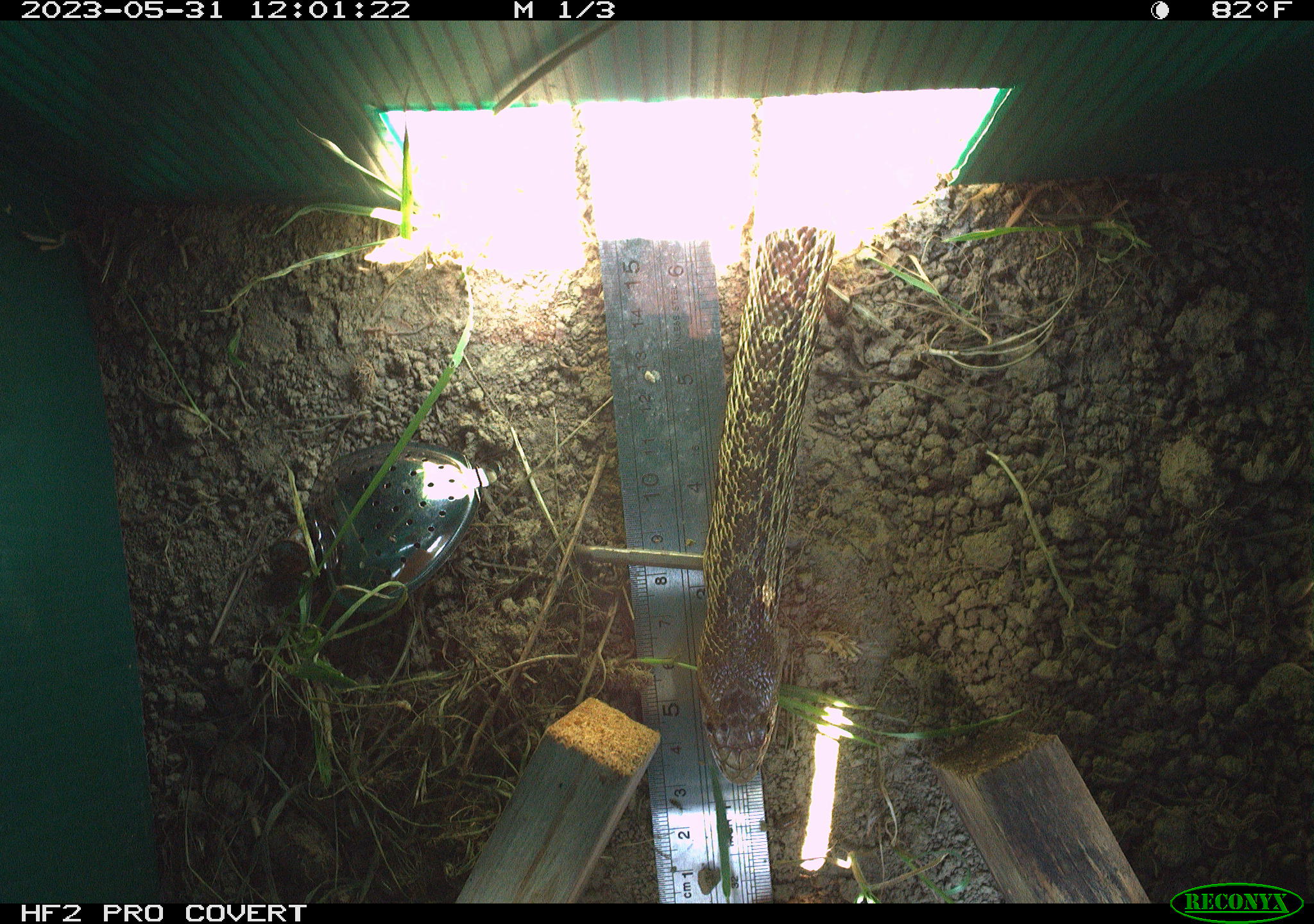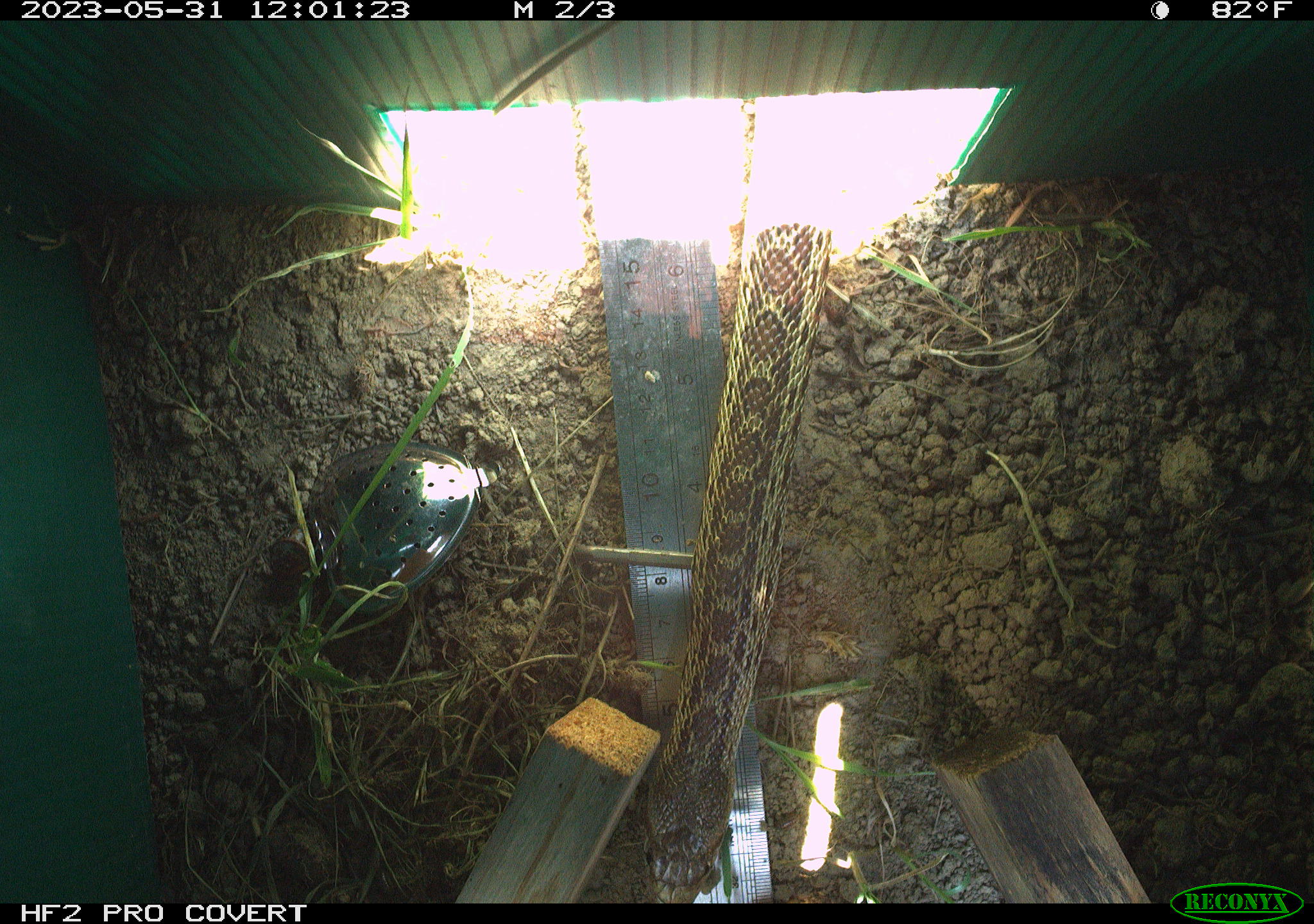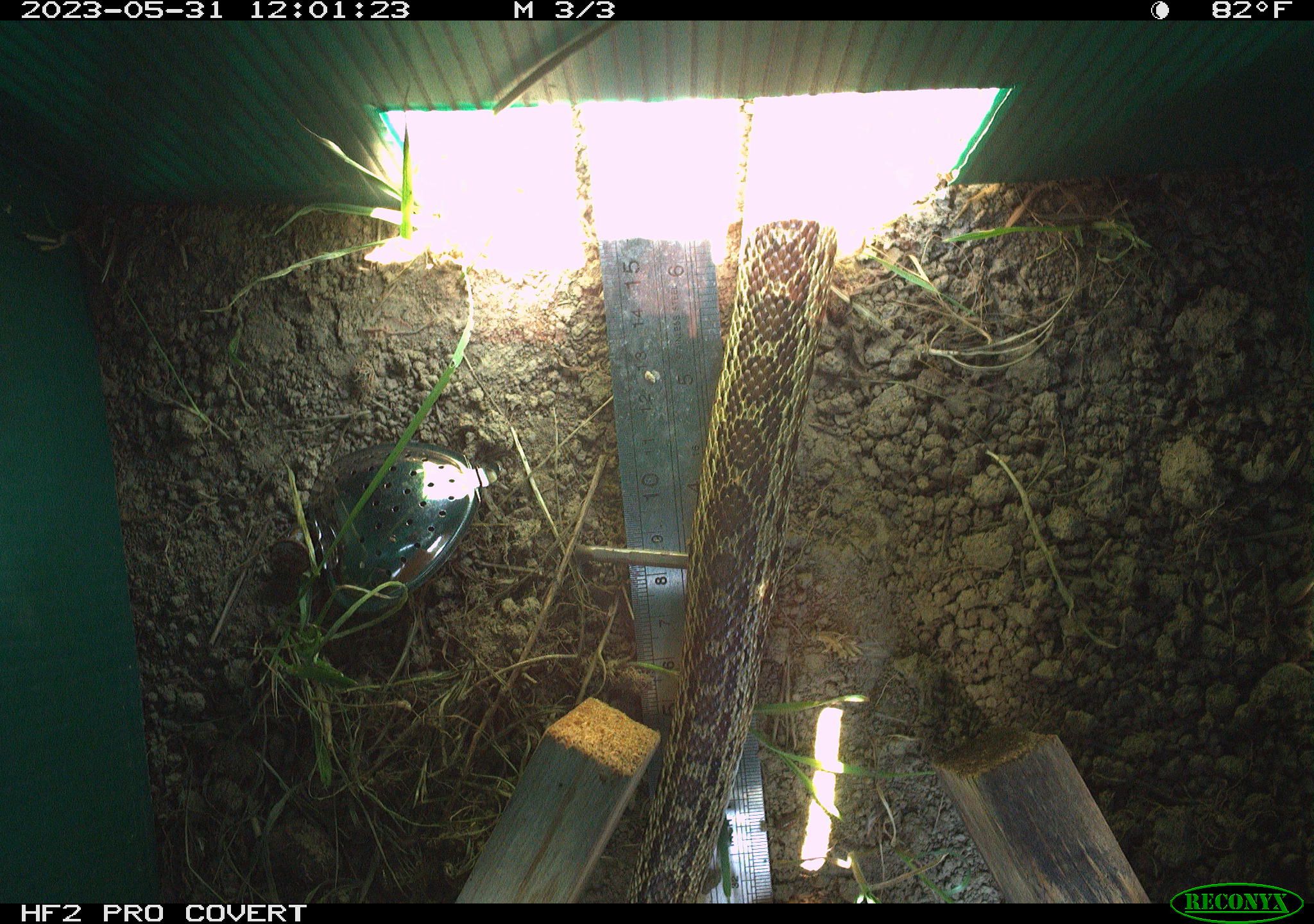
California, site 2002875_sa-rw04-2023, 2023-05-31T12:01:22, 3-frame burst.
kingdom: Animalia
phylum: Chordata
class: Reptilia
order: Squamata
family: Colubridae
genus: Pituophis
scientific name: Pituophis catenifer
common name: gophersnake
Gophersnake (Pituophis catenifer).